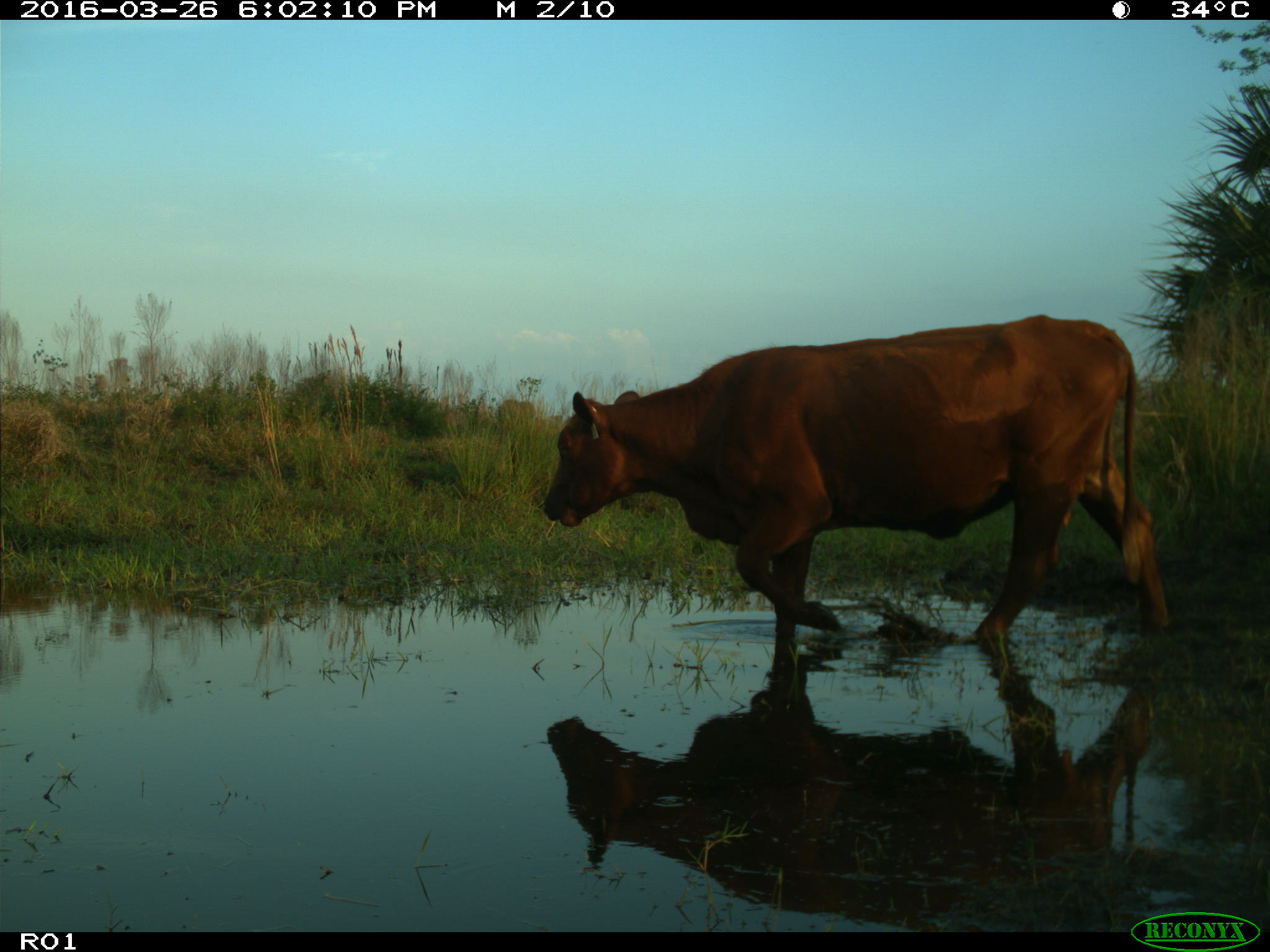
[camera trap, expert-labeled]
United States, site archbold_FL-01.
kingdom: Animalia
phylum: Chordata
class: Mammalia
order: Artiodactyla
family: Bovidae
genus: Bos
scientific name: Bos taurus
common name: domestic cow